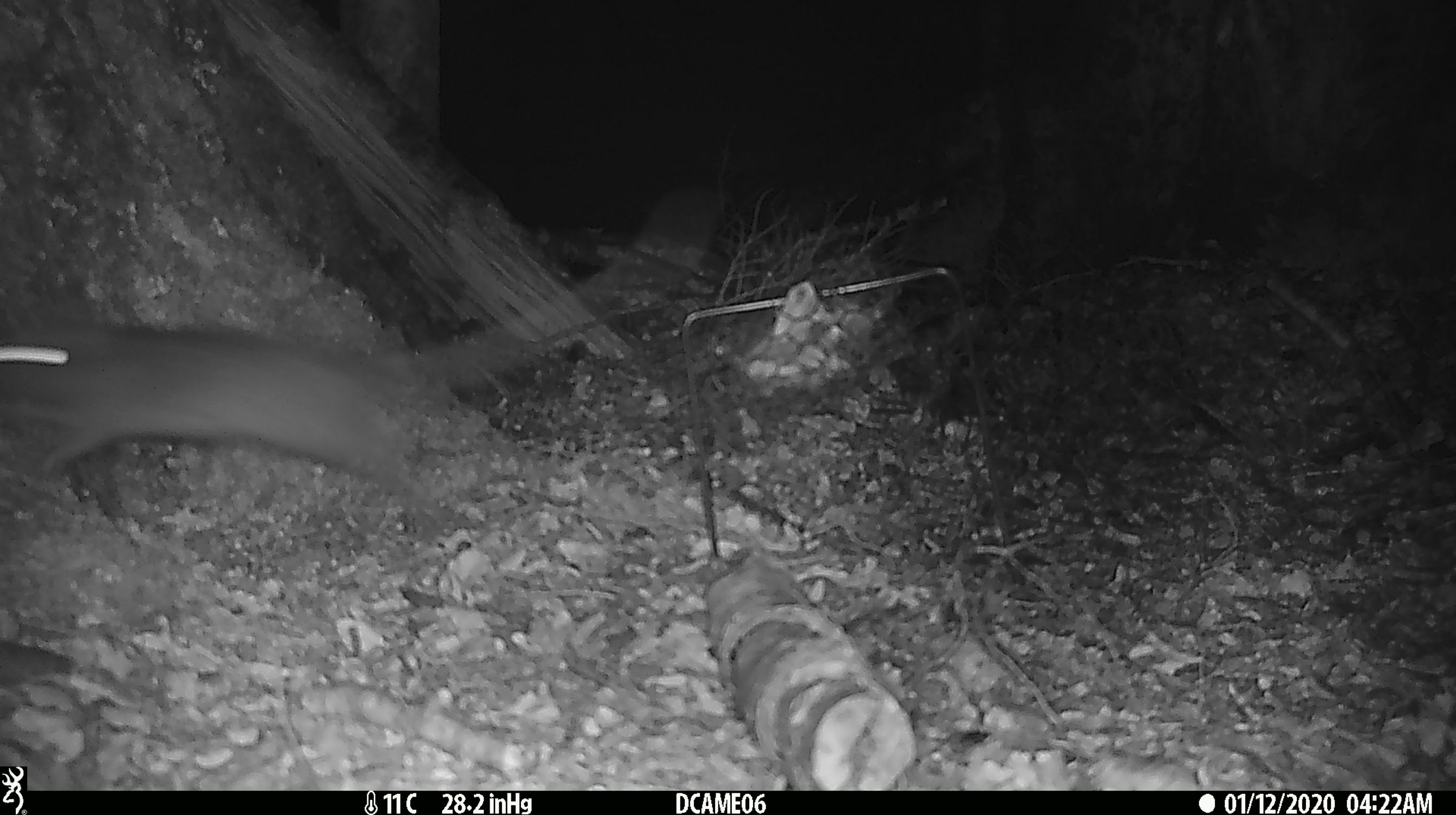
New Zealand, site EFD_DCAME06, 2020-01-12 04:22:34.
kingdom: Animalia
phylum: Chordata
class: Mammalia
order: Rodentia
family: Muridae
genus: Rattus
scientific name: Rattus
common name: rat